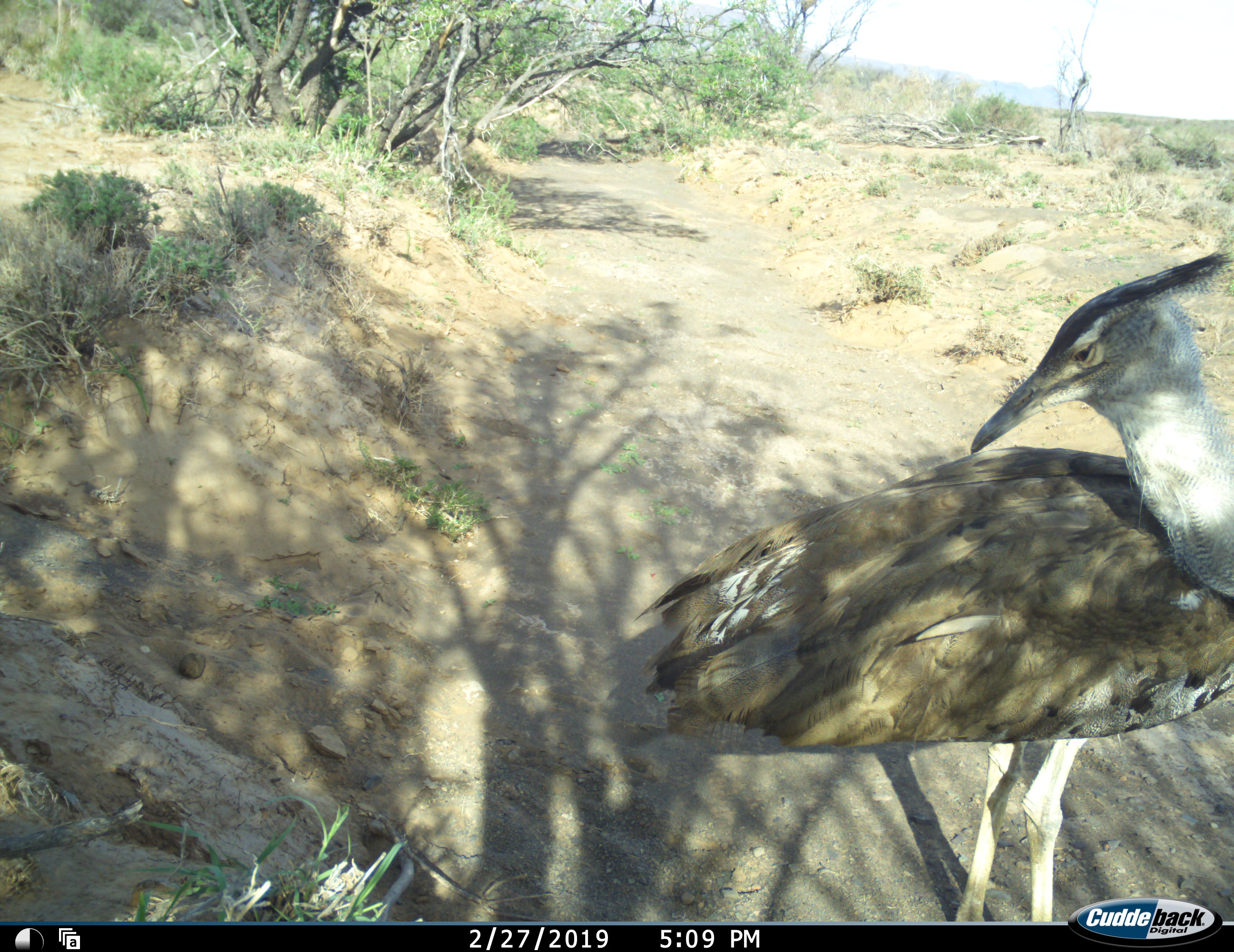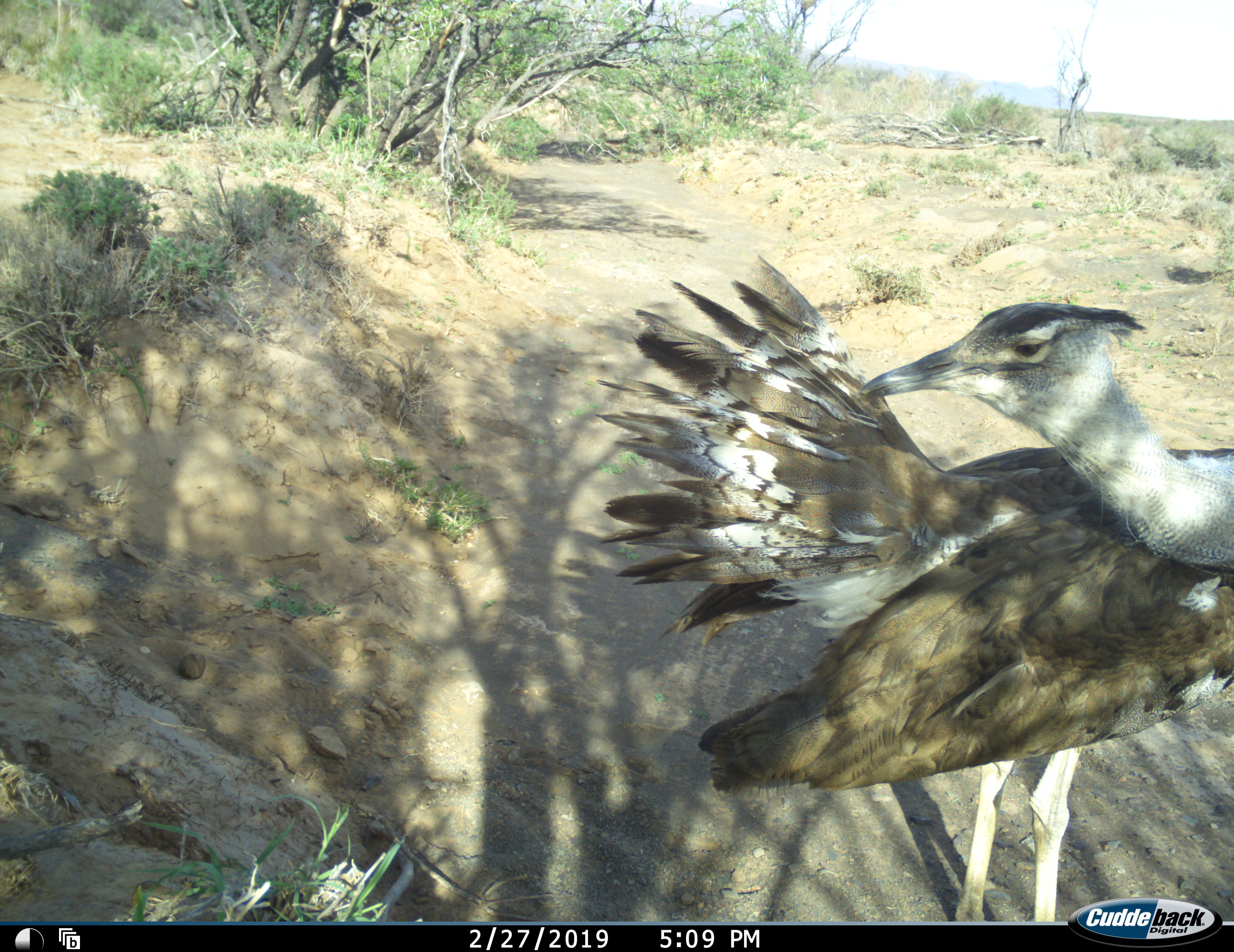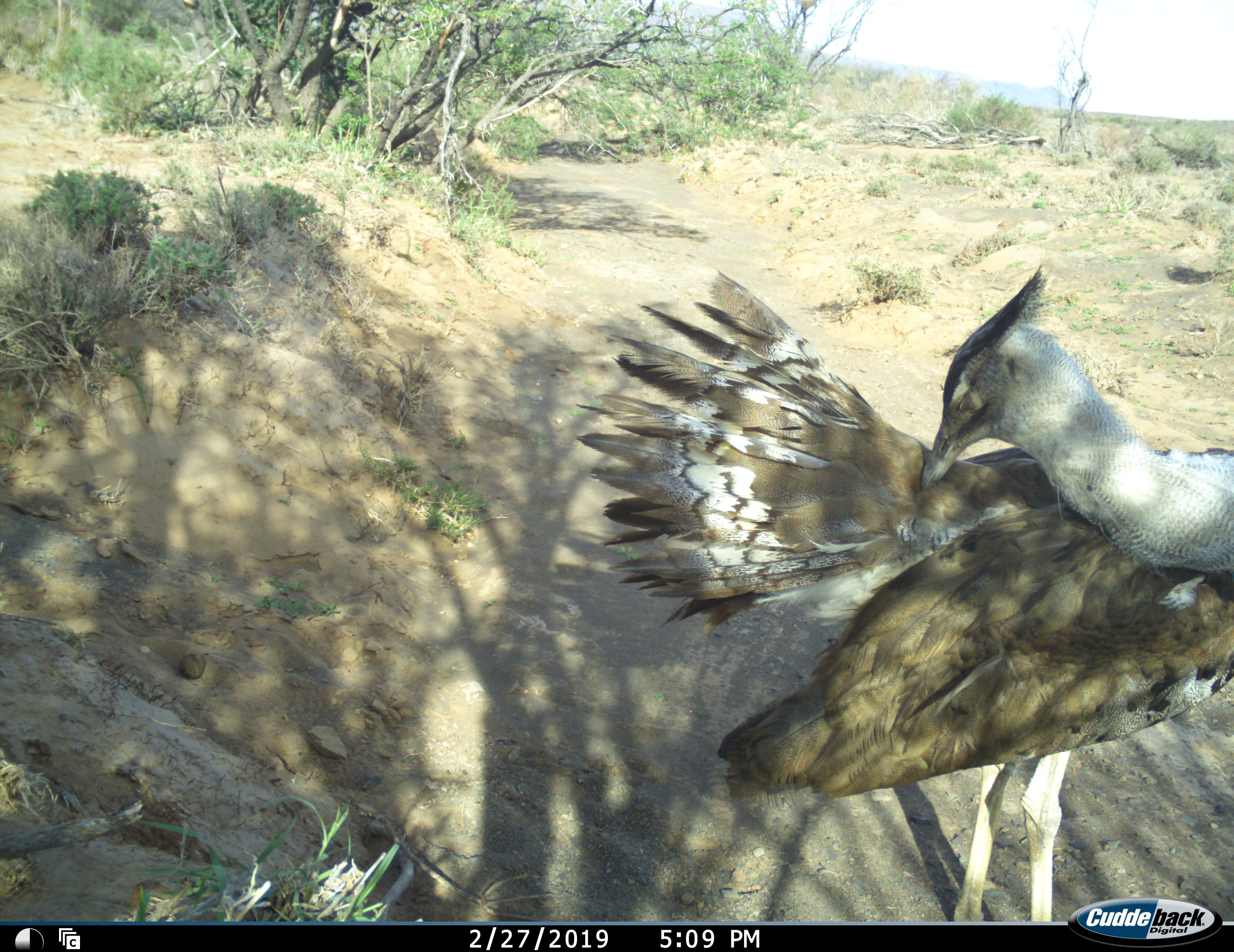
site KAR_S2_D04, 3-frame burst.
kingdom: Animalia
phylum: Chordata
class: Aves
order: Otidiformes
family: Otididae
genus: Ardeotis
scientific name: Ardeotis kori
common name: kori bustard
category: bustardkori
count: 1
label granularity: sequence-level